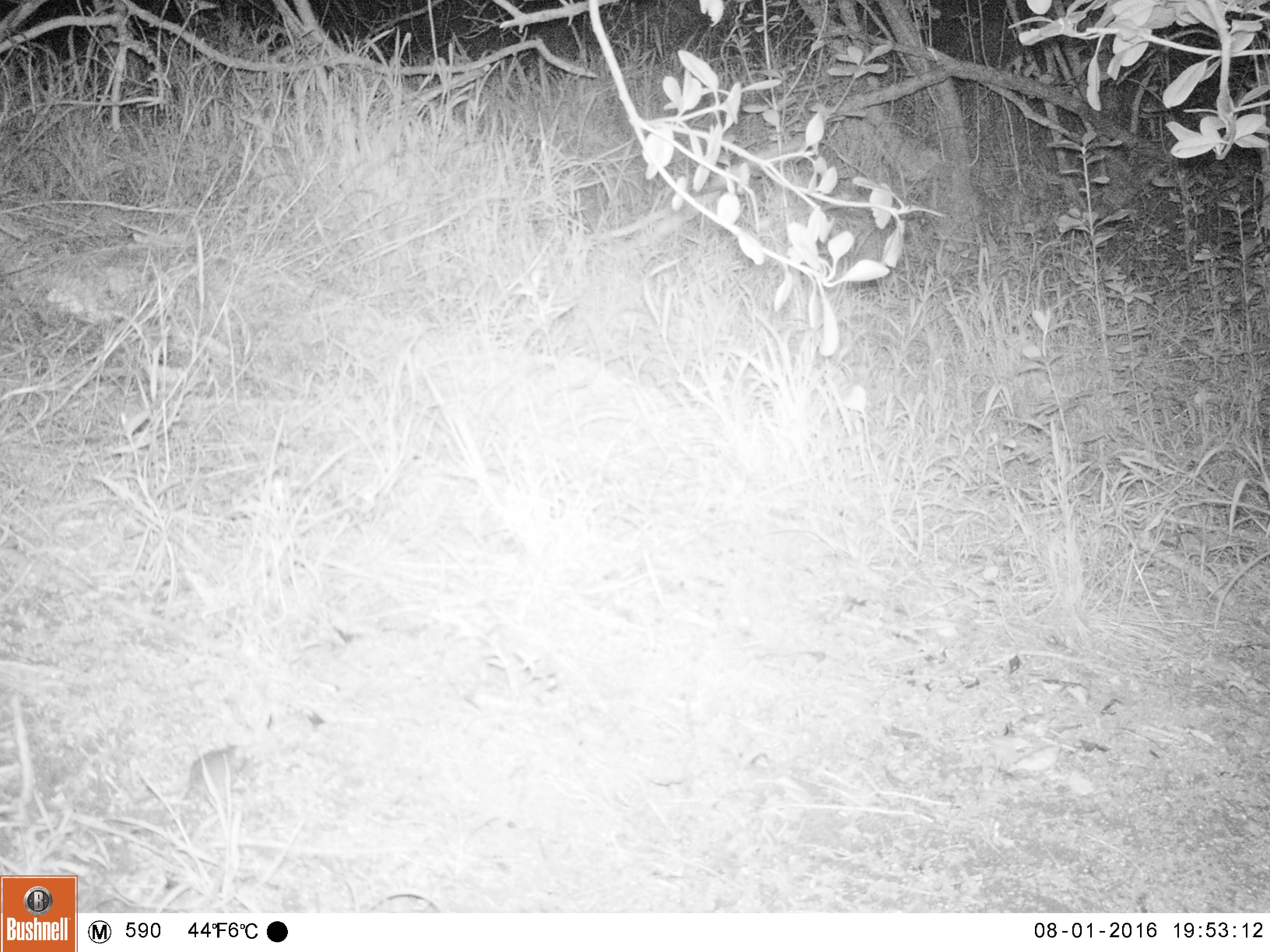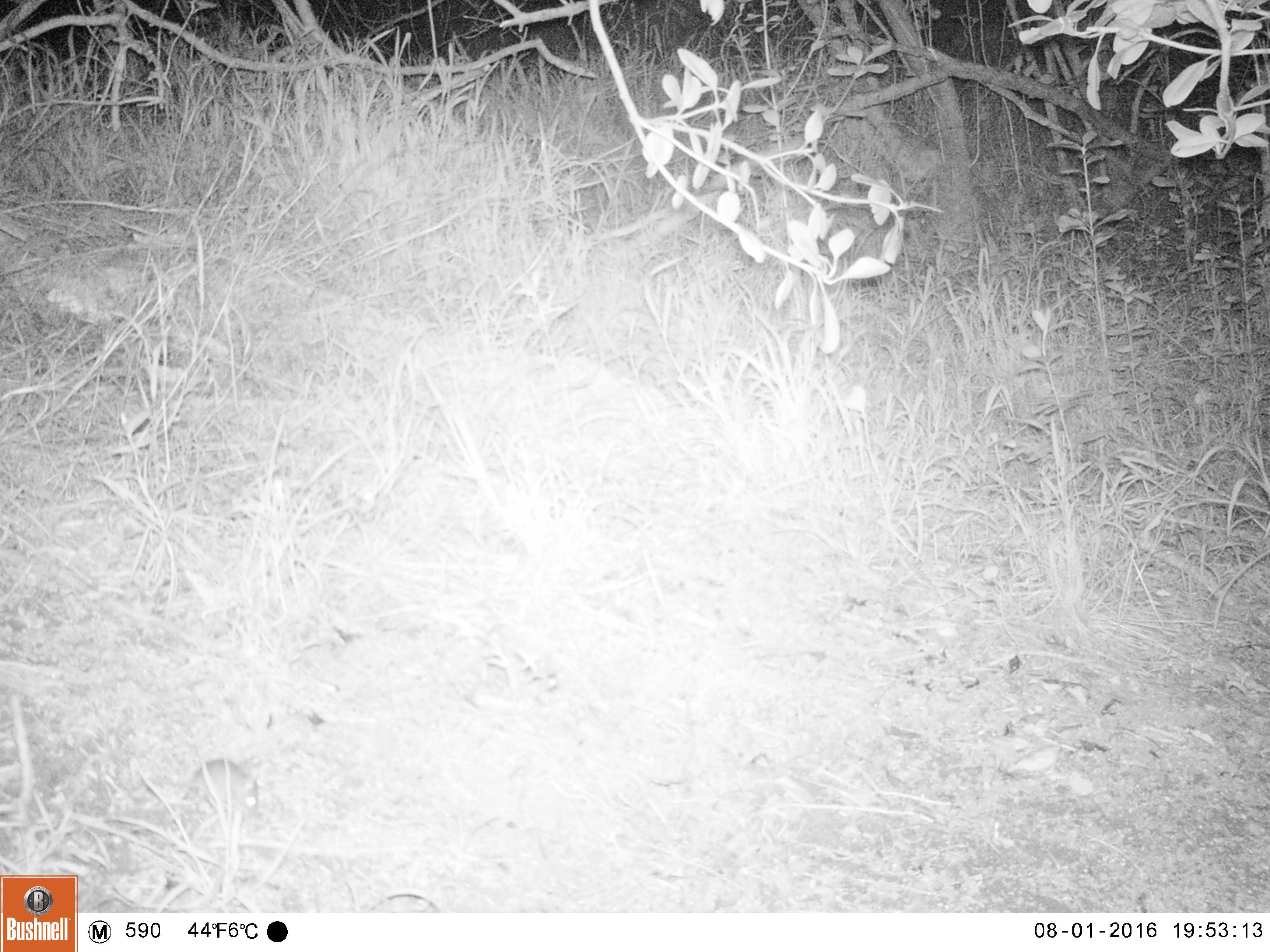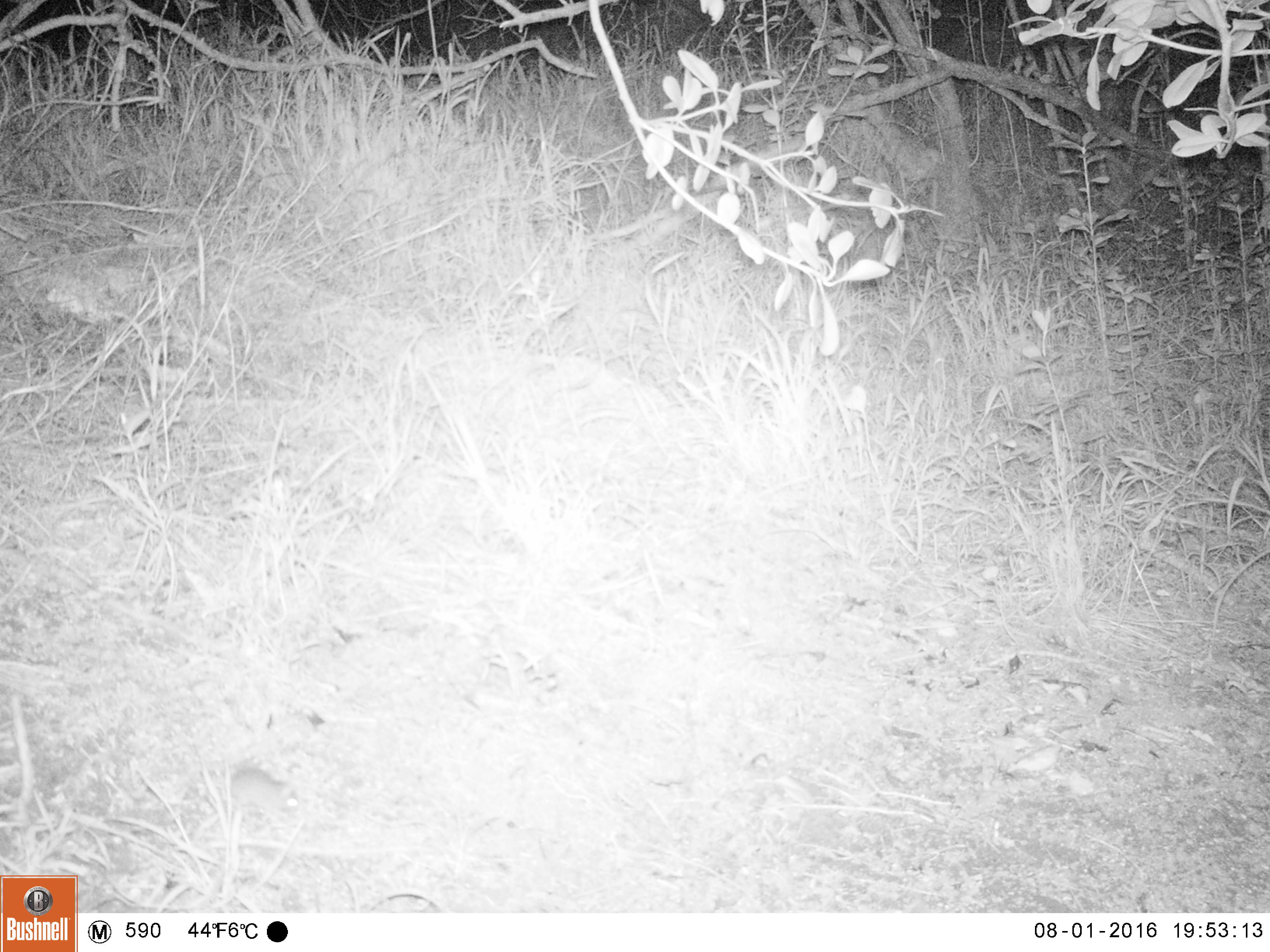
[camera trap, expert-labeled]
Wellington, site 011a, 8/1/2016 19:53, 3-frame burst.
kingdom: Animalia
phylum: Chordata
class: Mammalia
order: Rodentia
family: Muridae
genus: Mus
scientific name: Mus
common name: mouse